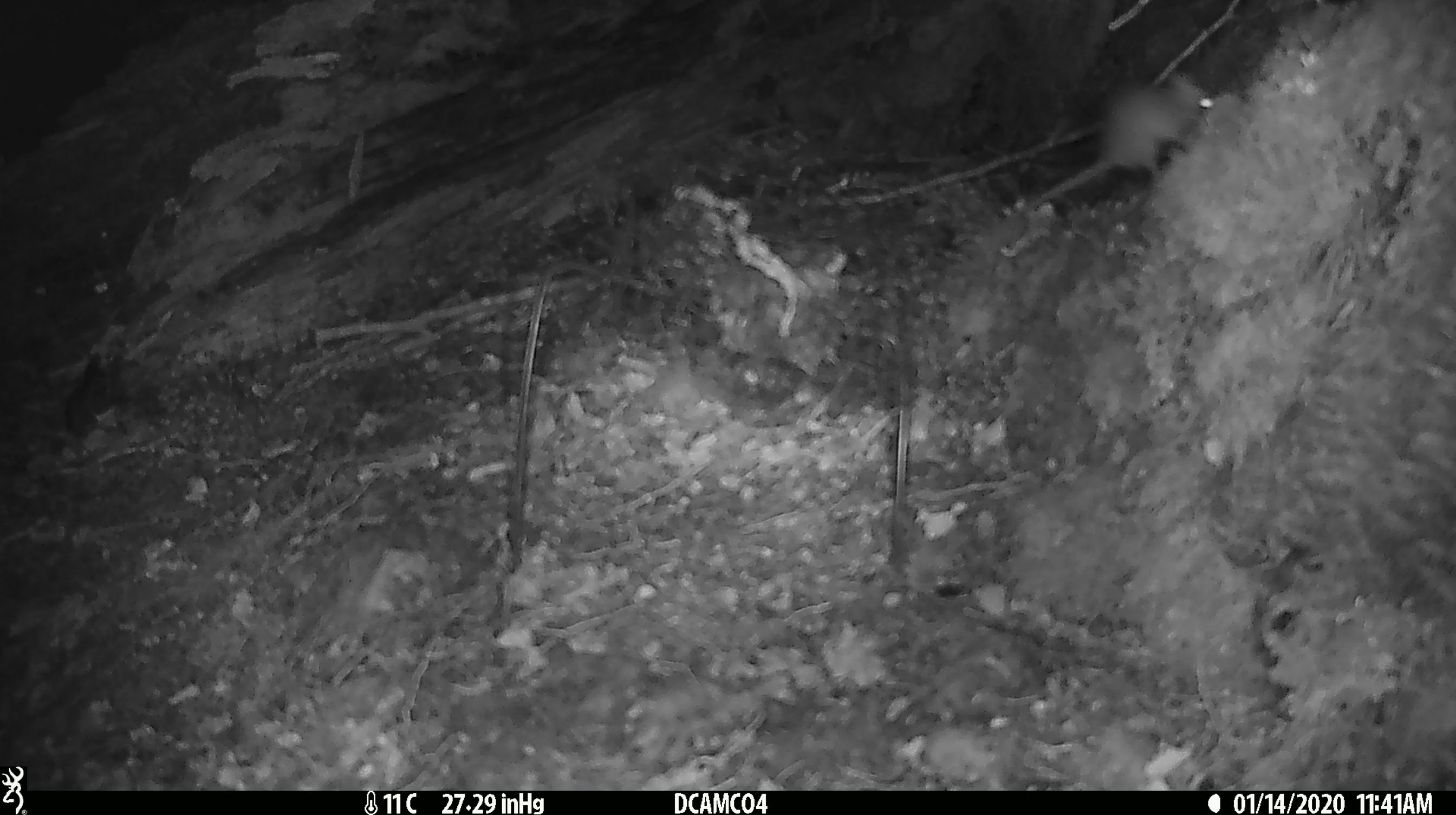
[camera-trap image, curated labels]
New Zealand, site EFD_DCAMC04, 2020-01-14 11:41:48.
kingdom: Animalia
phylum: Chordata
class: Mammalia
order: Rodentia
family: Muridae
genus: Mus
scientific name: Mus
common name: mouse